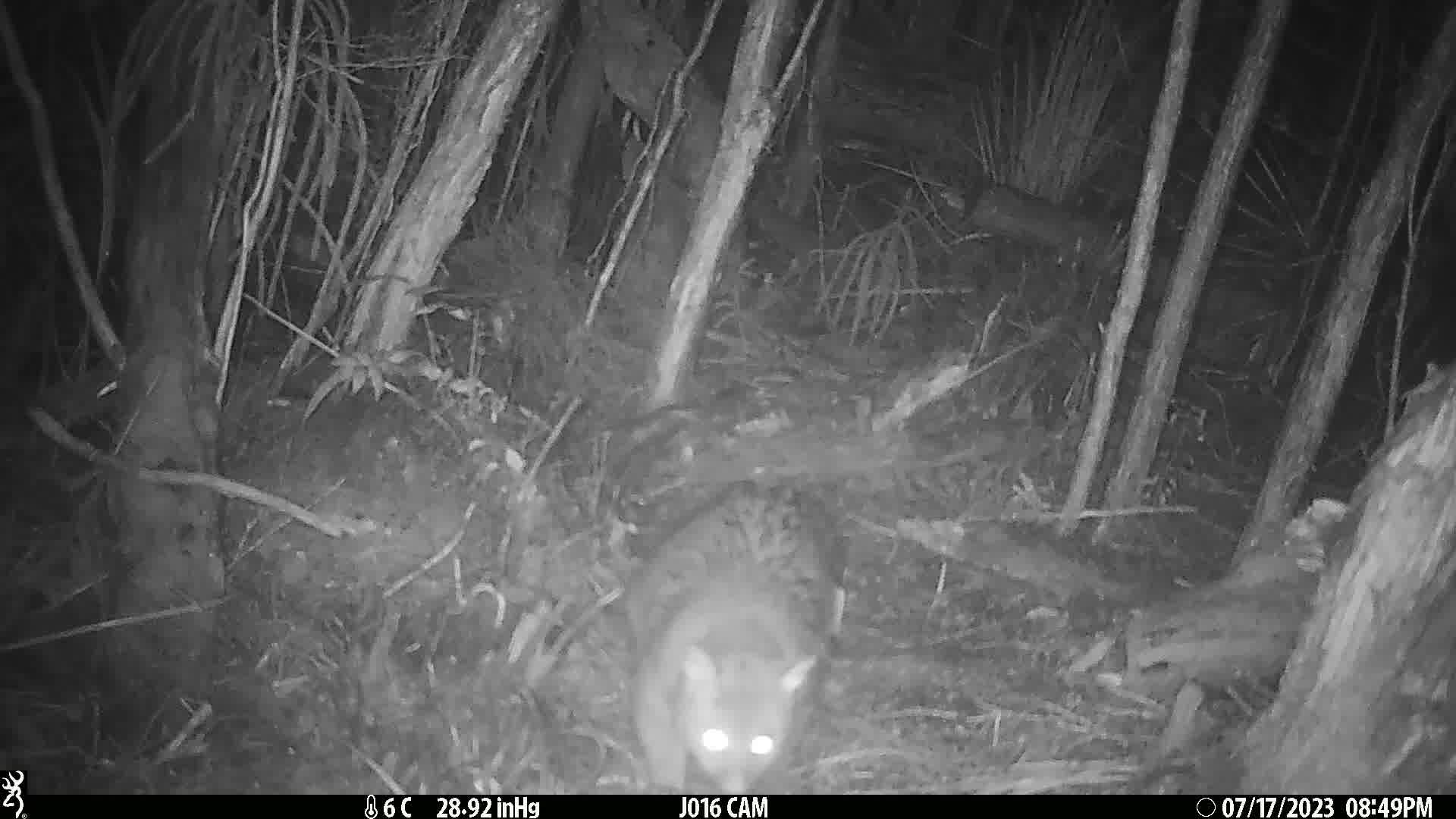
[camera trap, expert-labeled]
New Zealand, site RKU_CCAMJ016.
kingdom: Animalia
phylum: Chordata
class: Mammalia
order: Diprotodontia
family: Phalangeridae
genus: Trichosurus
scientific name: Trichosurus vulpecula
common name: common brushtail possum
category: possum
Possum (common brushtail possum) (Trichosurus vulpecula).